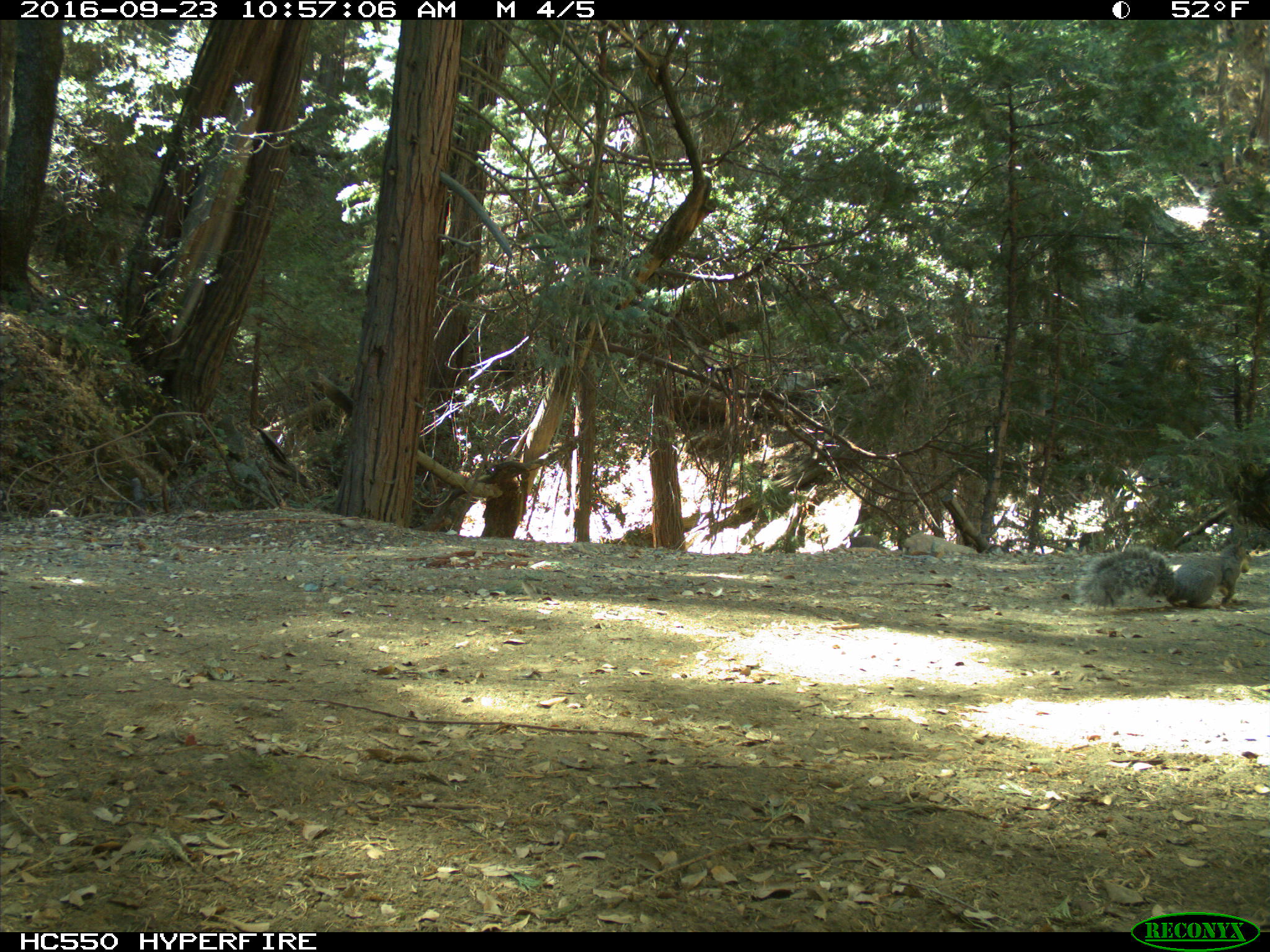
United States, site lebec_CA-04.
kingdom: Animalia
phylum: Chordata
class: Mammalia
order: Rodentia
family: Sciuridae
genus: Sciurus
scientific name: Sciurus carolinensis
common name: eastern gray squirrel